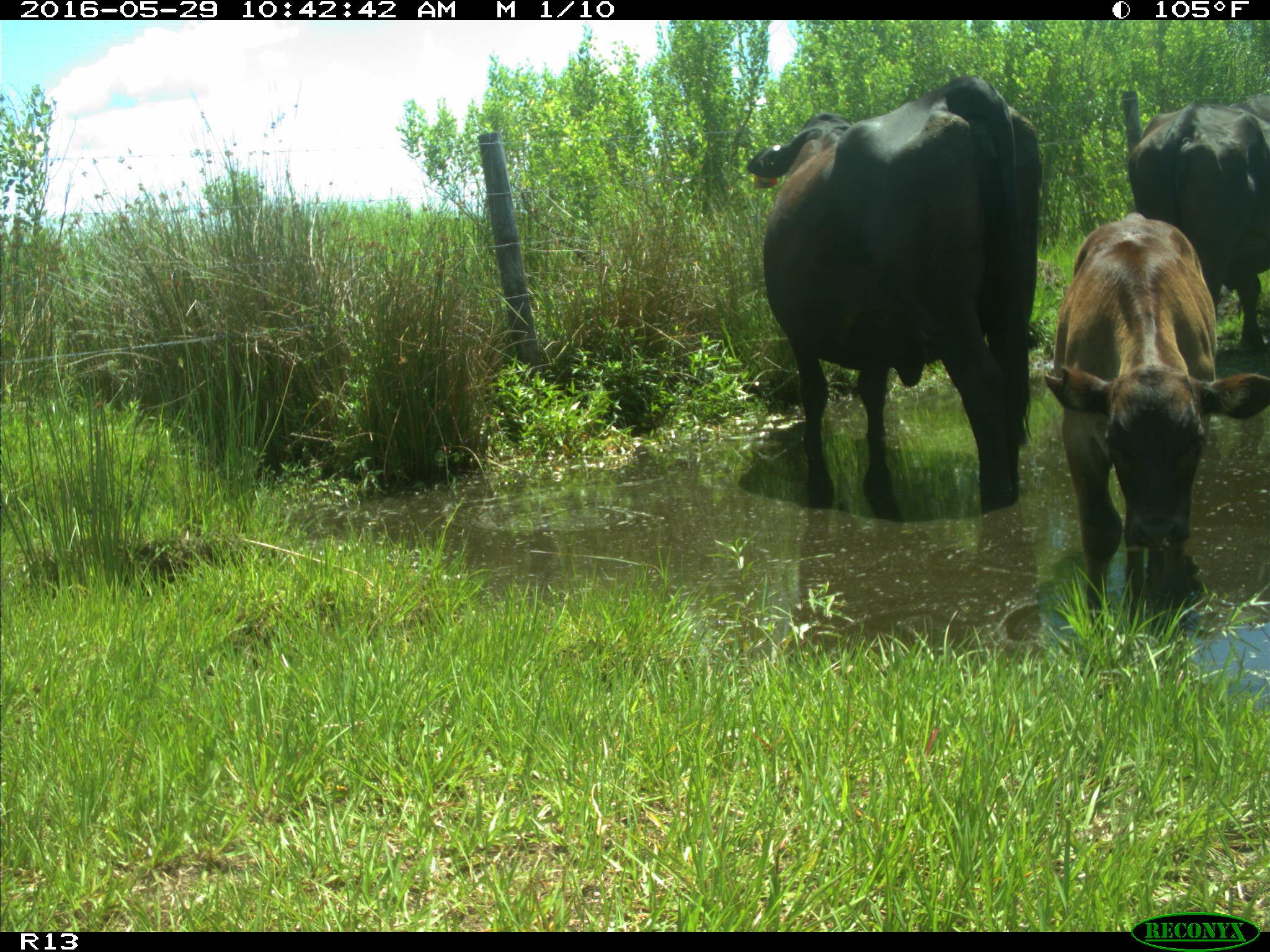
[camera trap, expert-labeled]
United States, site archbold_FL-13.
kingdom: Animalia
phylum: Chordata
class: Mammalia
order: Artiodactyla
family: Bovidae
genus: Bos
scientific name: Bos taurus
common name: domestic cow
Bos taurus (domestic cow).